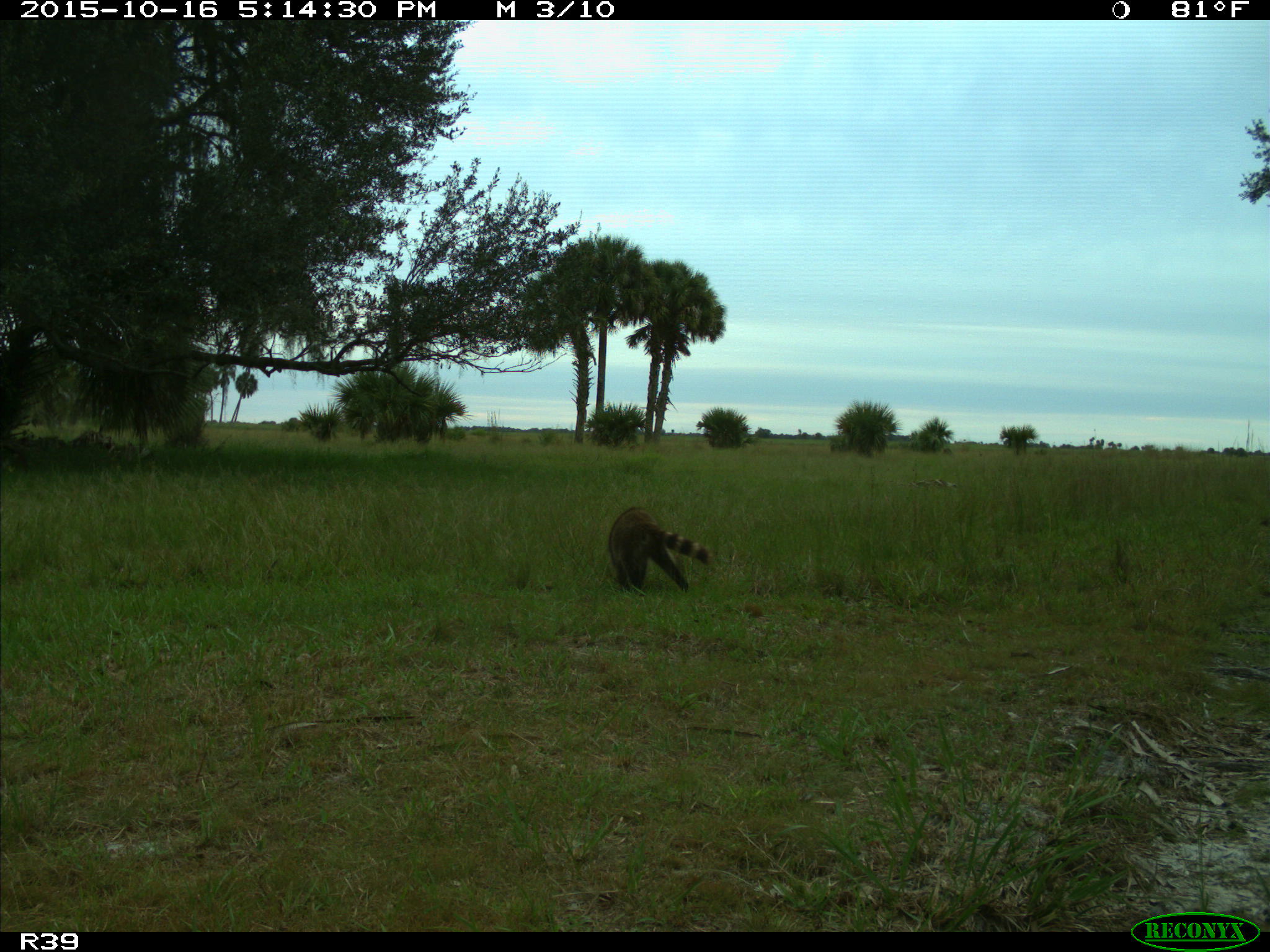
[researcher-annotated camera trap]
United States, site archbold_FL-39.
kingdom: Animalia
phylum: Chordata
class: Mammalia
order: Carnivora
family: Procyonidae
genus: Procyon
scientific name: Procyon lotor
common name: common raccoon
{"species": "Procyon lotor (common raccoon)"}